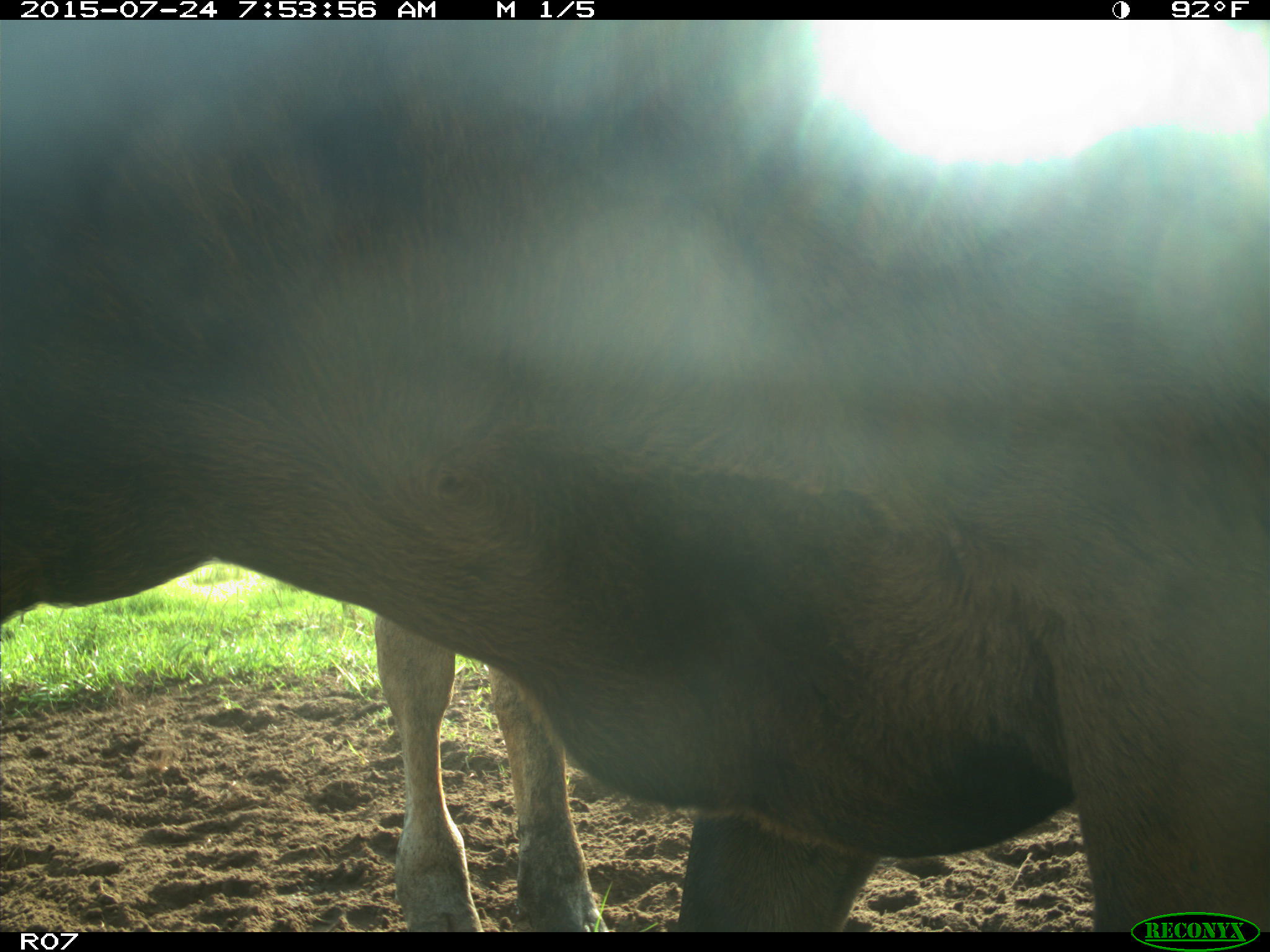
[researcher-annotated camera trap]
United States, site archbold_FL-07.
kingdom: Animalia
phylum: Chordata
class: Mammalia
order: Artiodactyla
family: Bovidae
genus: Bos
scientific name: Bos taurus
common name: domestic cow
Bos taurus (domestic cow).